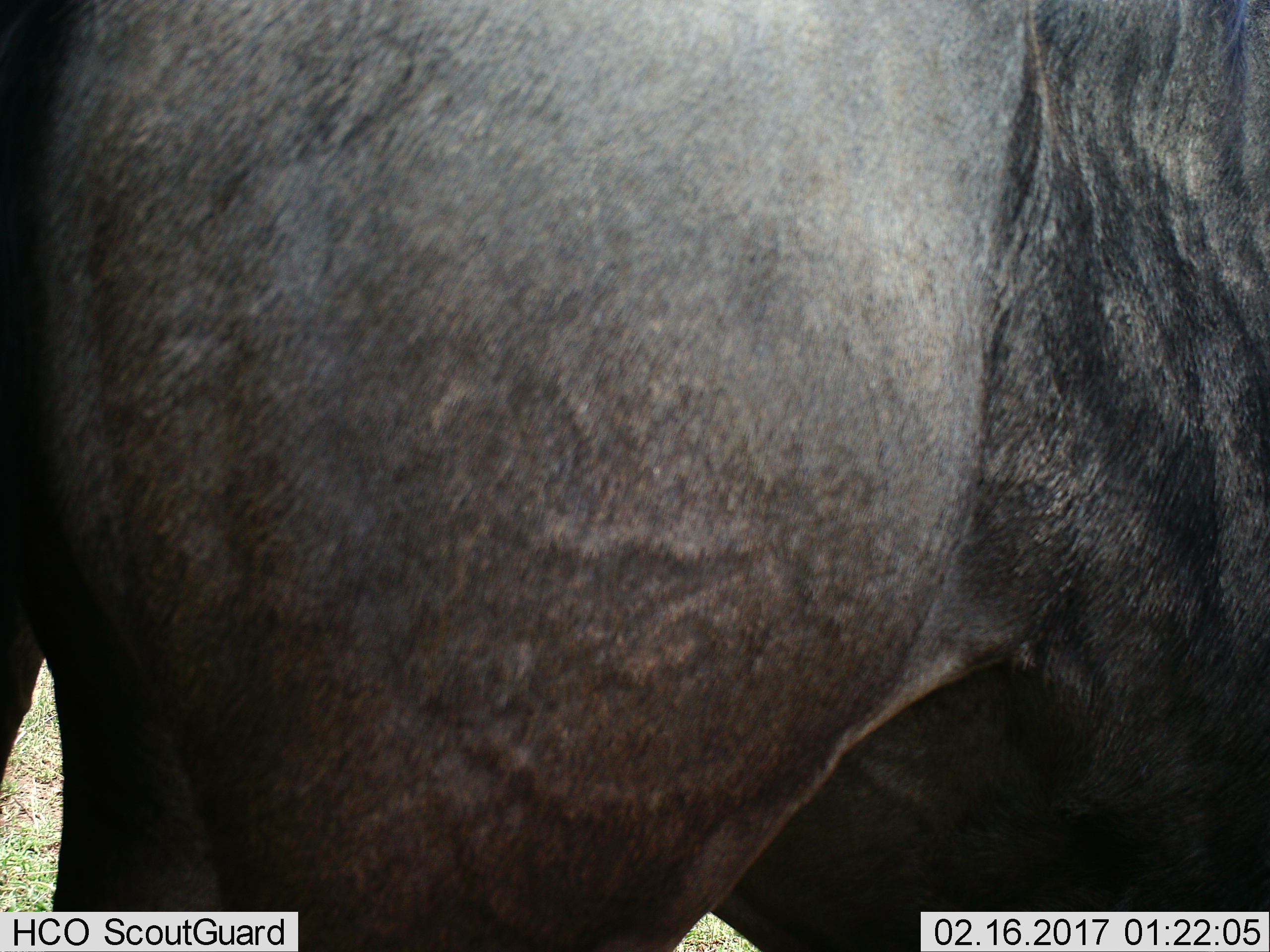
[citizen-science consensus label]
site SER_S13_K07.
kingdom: Animalia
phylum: Chordata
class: Mammalia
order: Artiodactyla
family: Bovidae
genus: Connochaetes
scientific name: Connochaetes taurinus taurinus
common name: blue wildebeest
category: wildebeestblue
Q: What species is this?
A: Wildebeestblue (blue wildebeest) (Connochaetes taurinus taurinus).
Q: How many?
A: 1.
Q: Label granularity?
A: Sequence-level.